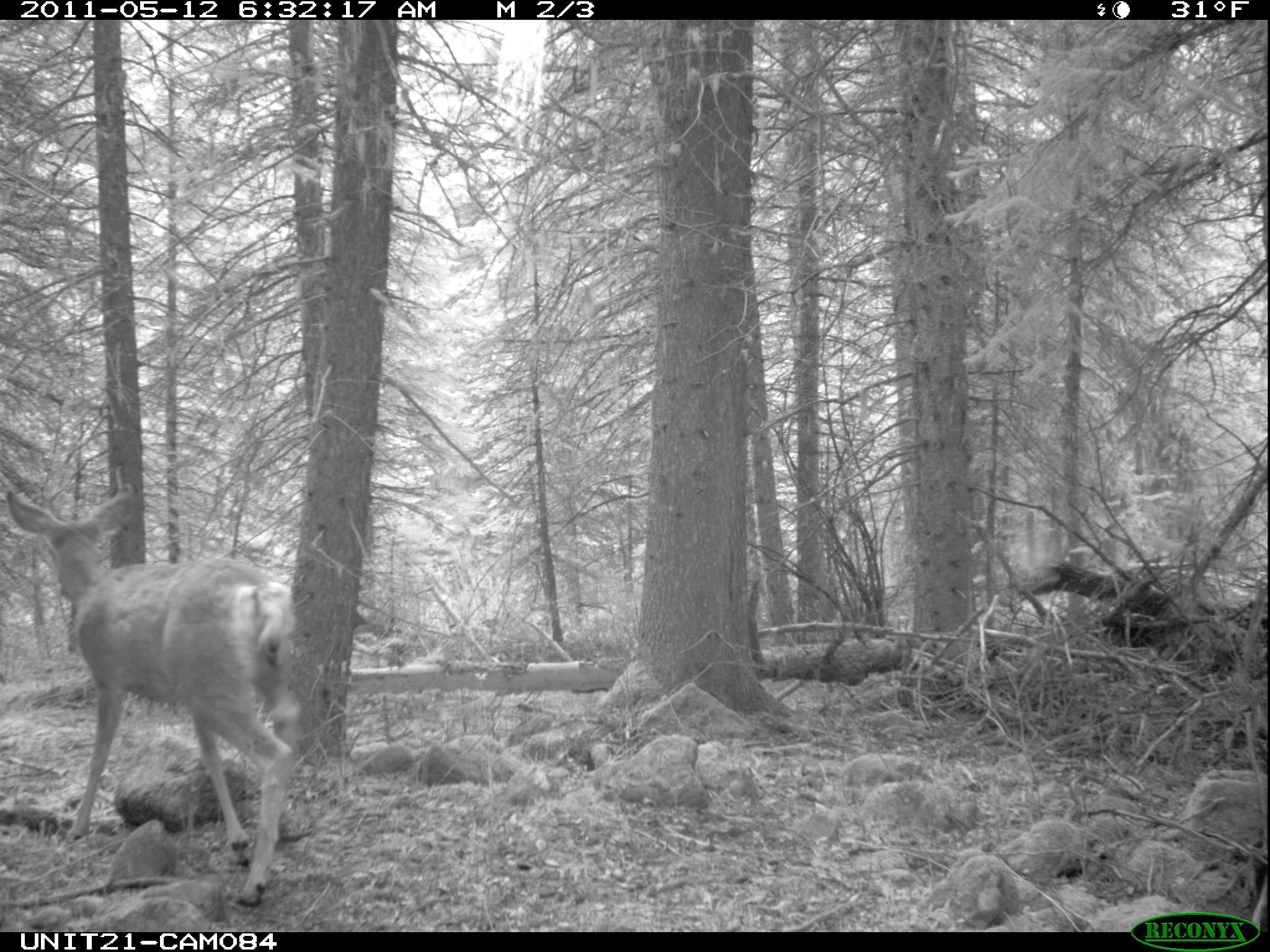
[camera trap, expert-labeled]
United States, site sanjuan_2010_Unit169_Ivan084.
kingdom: Animalia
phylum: Chordata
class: Mammalia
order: Artiodactyla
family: Cervidae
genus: Odocoileus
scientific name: Odocoileus hemionus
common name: mule deer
Odocoileus hemionus (mule deer).